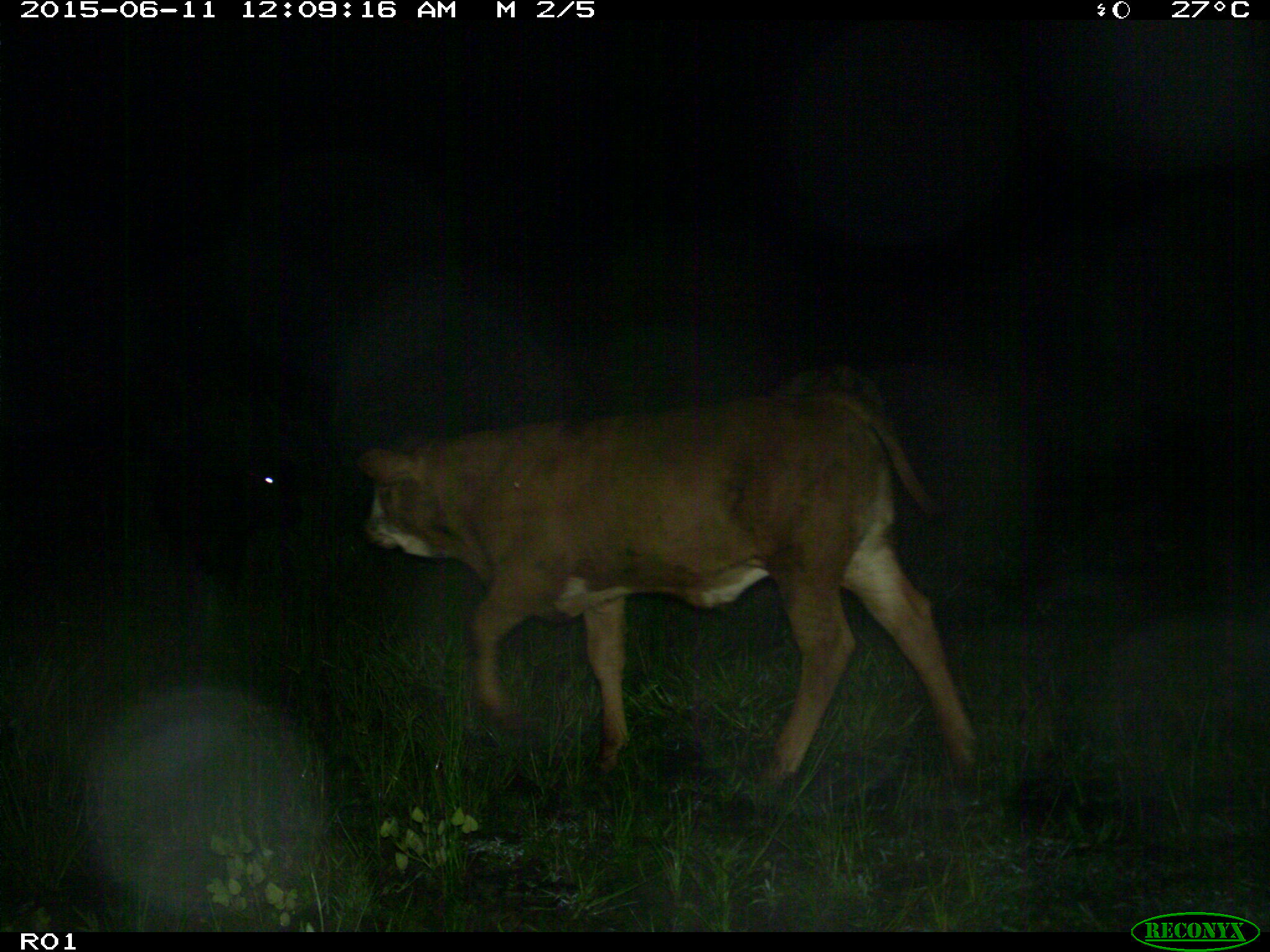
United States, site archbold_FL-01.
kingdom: Animalia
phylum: Chordata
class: Mammalia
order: Artiodactyla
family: Bovidae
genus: Bos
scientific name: Bos taurus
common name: domestic cow